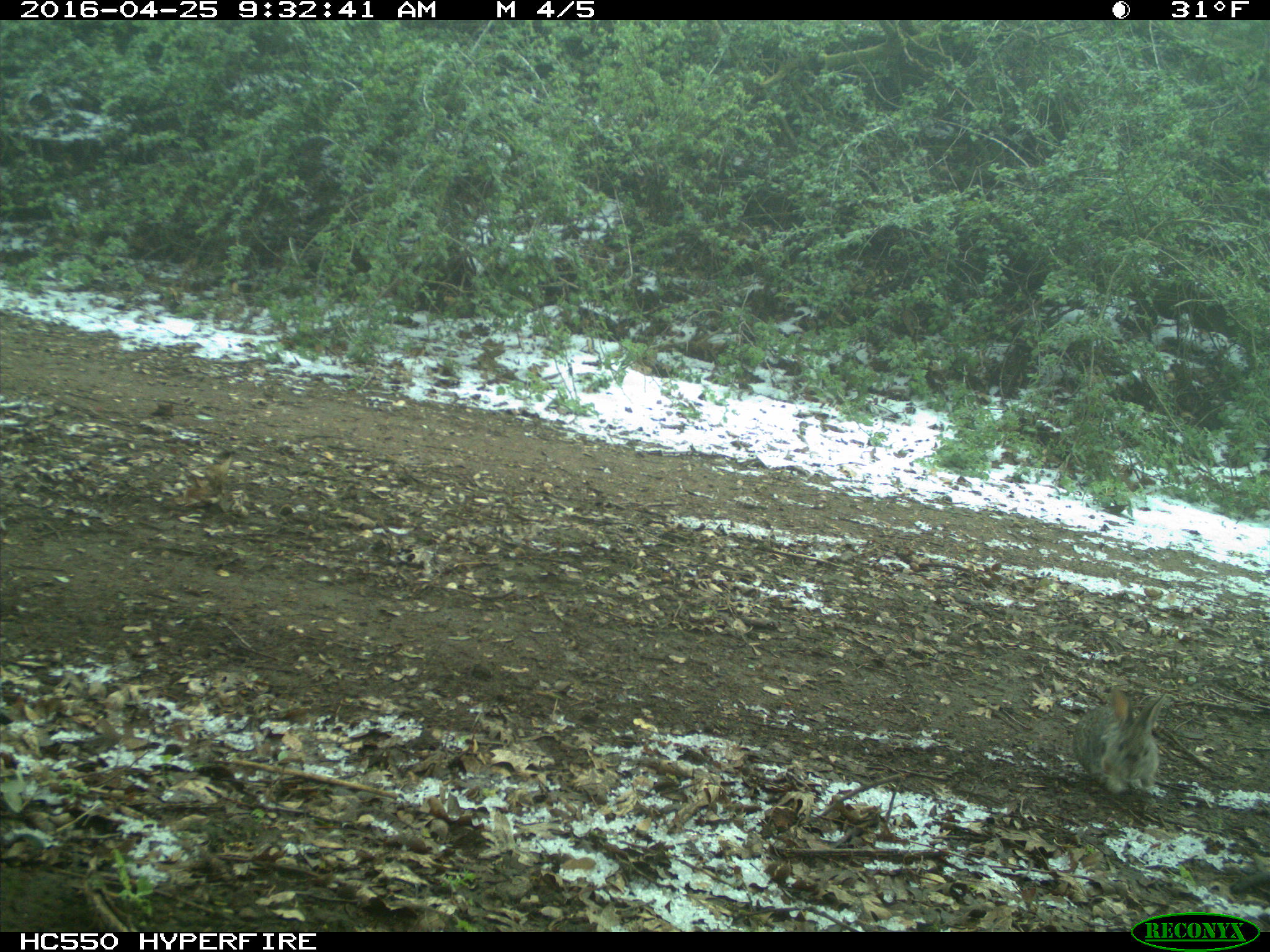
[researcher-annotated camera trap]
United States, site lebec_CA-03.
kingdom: Animalia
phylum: Chordata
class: Mammalia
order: Lagomorpha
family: Leporidae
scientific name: Leporidae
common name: rabbits and hares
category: unidentified rabbit